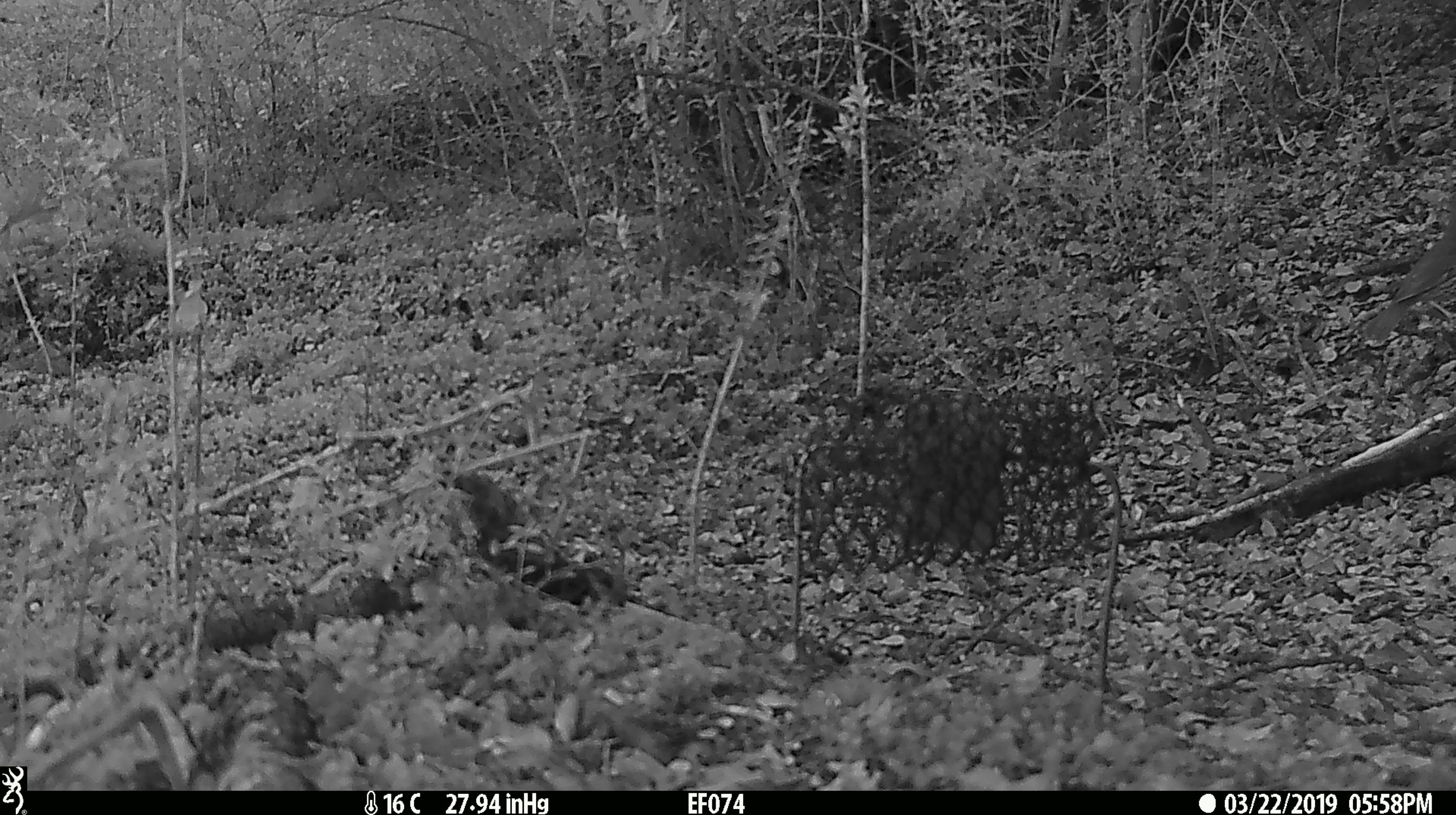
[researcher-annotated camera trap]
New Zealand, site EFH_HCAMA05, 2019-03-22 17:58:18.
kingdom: Animalia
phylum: Chordata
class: Aves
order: Passeriformes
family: Turdidae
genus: Turdus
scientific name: Turdus philomelos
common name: song thrush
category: thrush